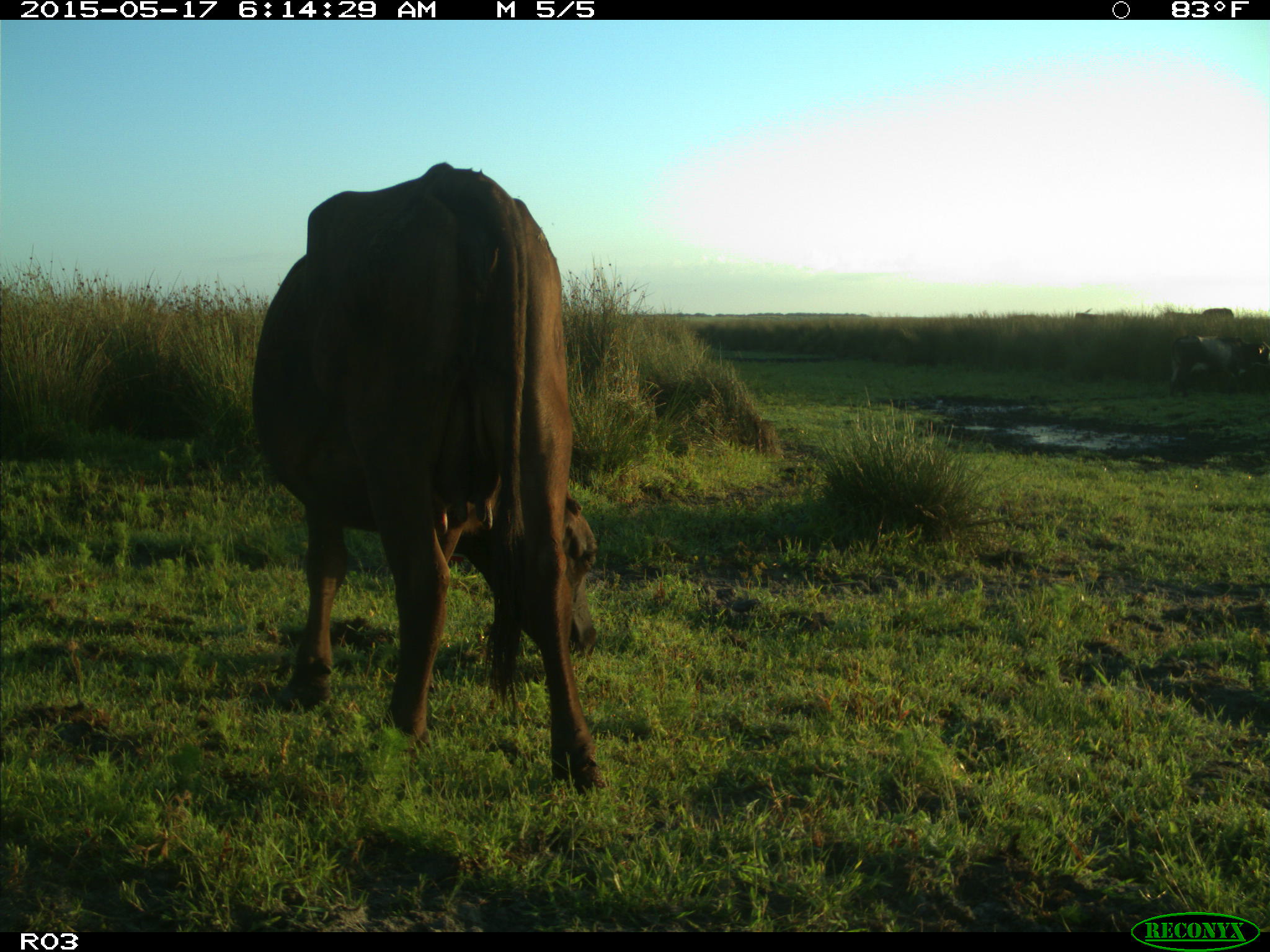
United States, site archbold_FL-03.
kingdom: Animalia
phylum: Chordata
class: Mammalia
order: Artiodactyla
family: Bovidae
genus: Bos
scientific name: Bos taurus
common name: domestic cow